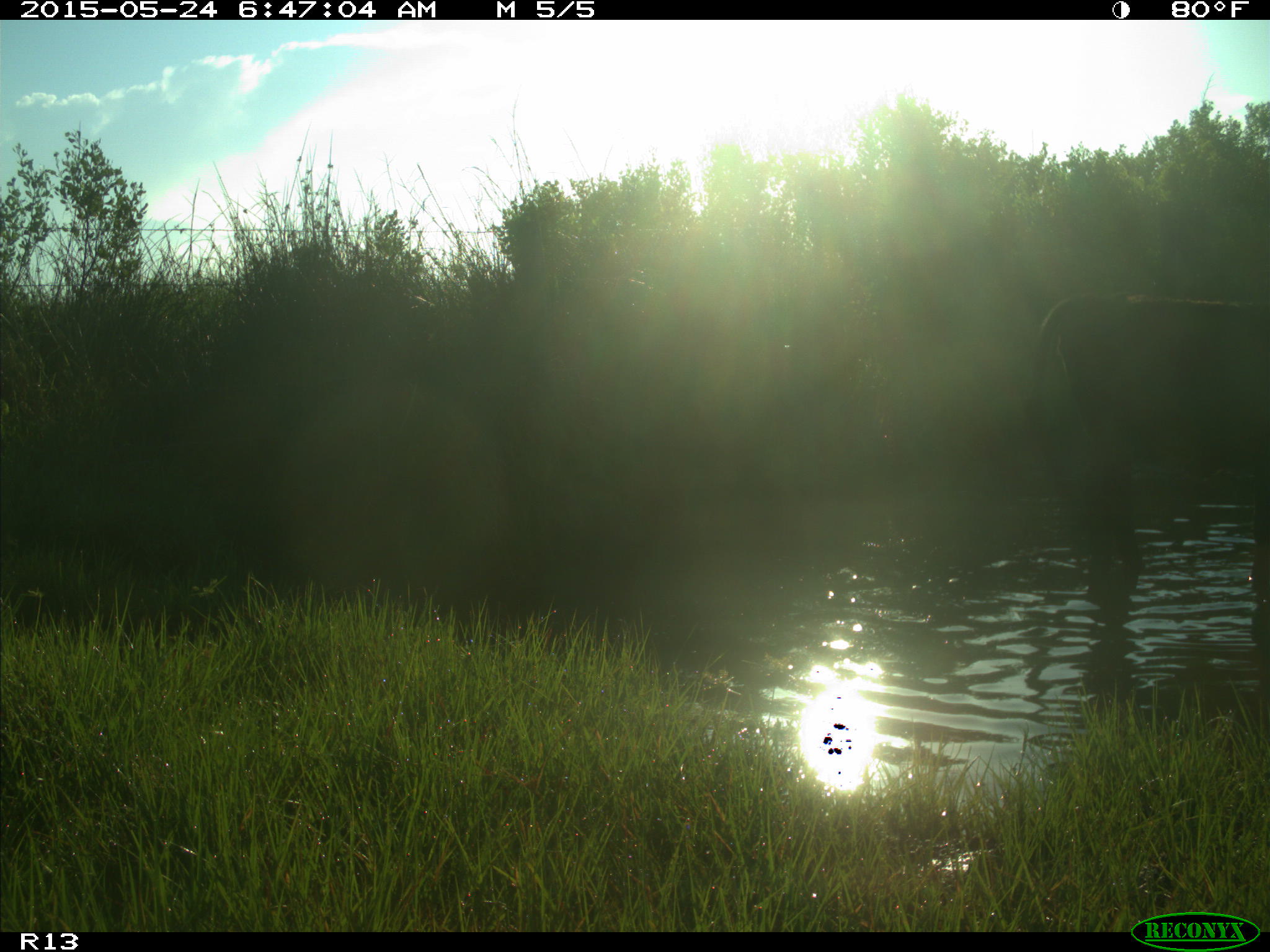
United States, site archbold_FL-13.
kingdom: Animalia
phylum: Chordata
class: Mammalia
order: Artiodactyla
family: Bovidae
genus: Bos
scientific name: Bos taurus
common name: domestic cow